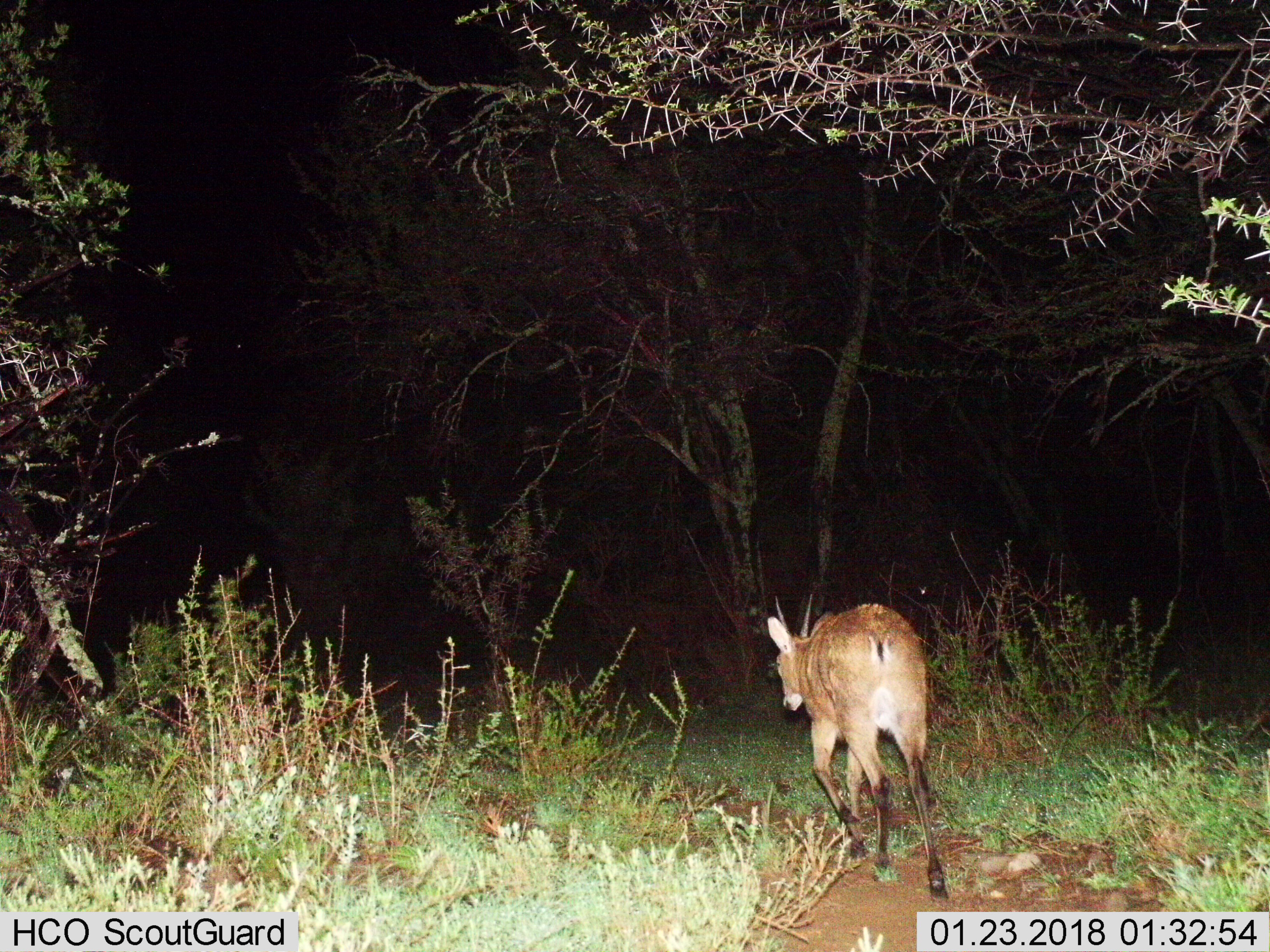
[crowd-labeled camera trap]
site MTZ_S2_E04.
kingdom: Animalia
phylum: Chordata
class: Mammalia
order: Artiodactyla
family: Bovidae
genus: Sylvicapra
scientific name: Sylvicapra grimmia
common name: common duiker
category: duikercommongrey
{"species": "duikercommongrey (common duiker) (Sylvicapra grimmia)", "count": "1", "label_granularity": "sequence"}